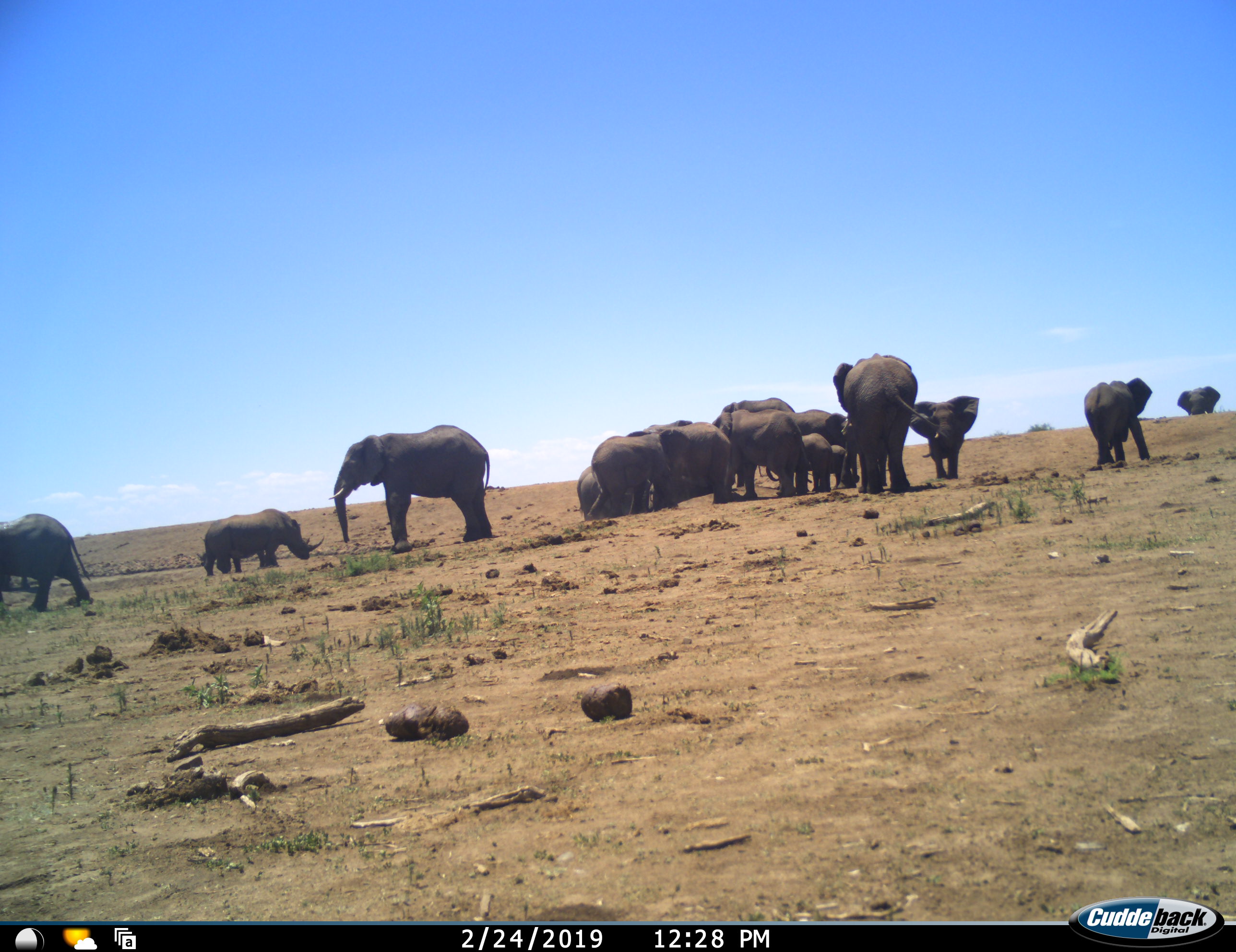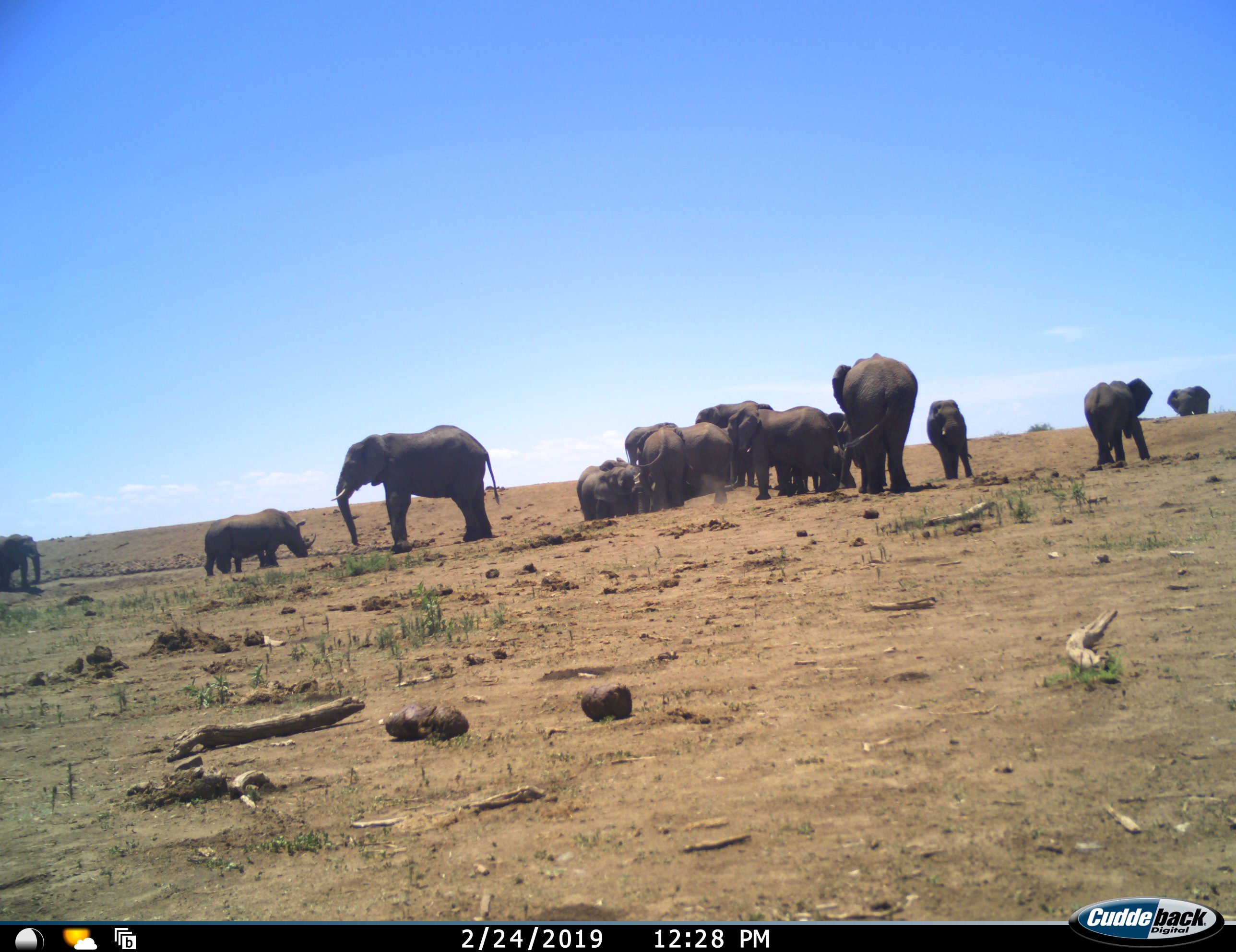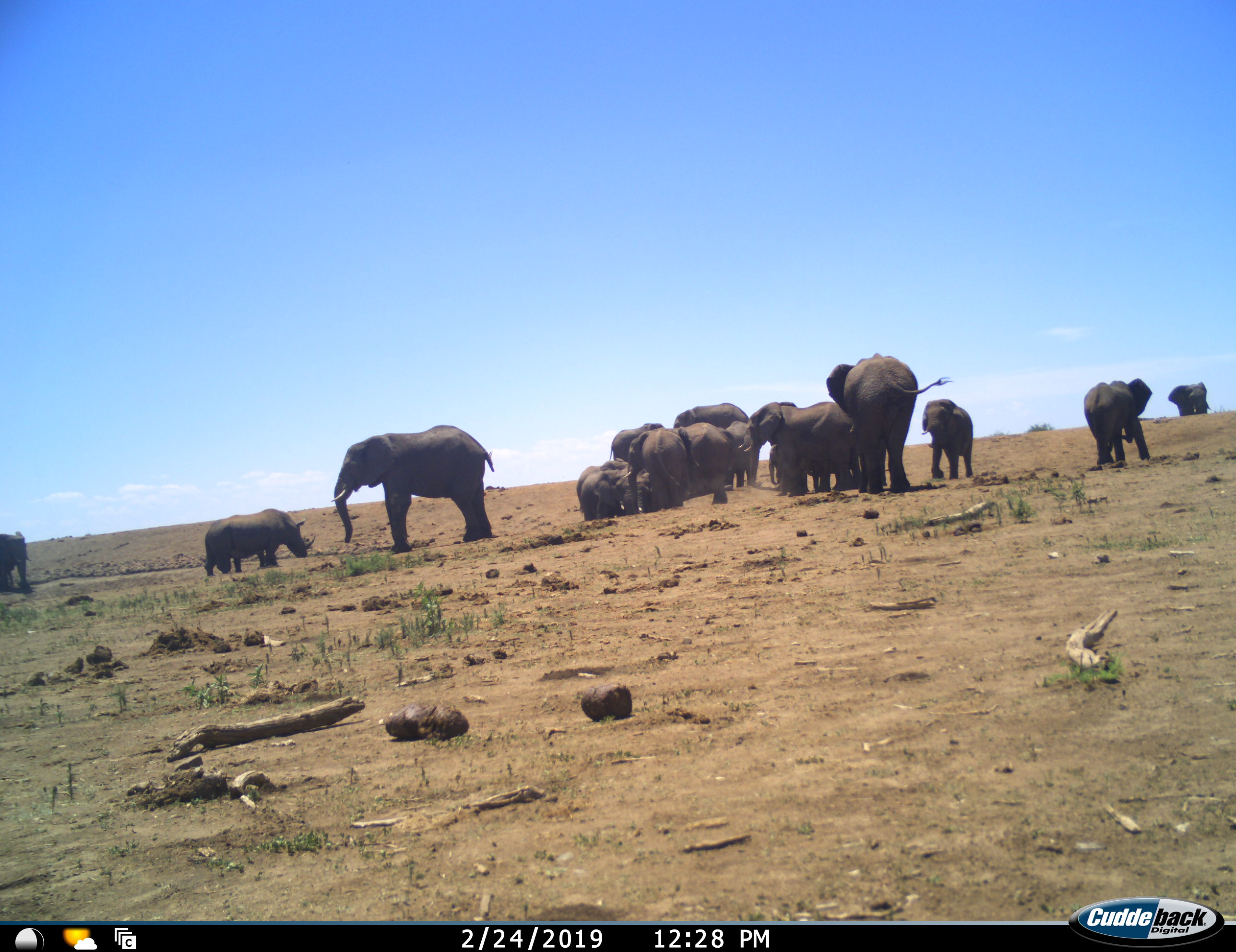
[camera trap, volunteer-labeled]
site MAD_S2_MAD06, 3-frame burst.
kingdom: Animalia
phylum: Chordata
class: Mammalia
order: Proboscidea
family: Elephantidae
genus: Loxodonta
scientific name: Loxodonta africana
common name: african bush elephant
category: elephant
Elephant (african bush elephant) (Loxodonta africana), count 11-50. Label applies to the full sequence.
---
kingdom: Animalia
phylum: Chordata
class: Mammalia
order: Perissodactyla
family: Rhinocerotidae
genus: Ceratotherium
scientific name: Ceratotherium simum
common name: white rhinoceros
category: rhinoceroswhite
Rhinoceroswhite (white rhinoceros) (Ceratotherium simum), count 1. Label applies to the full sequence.